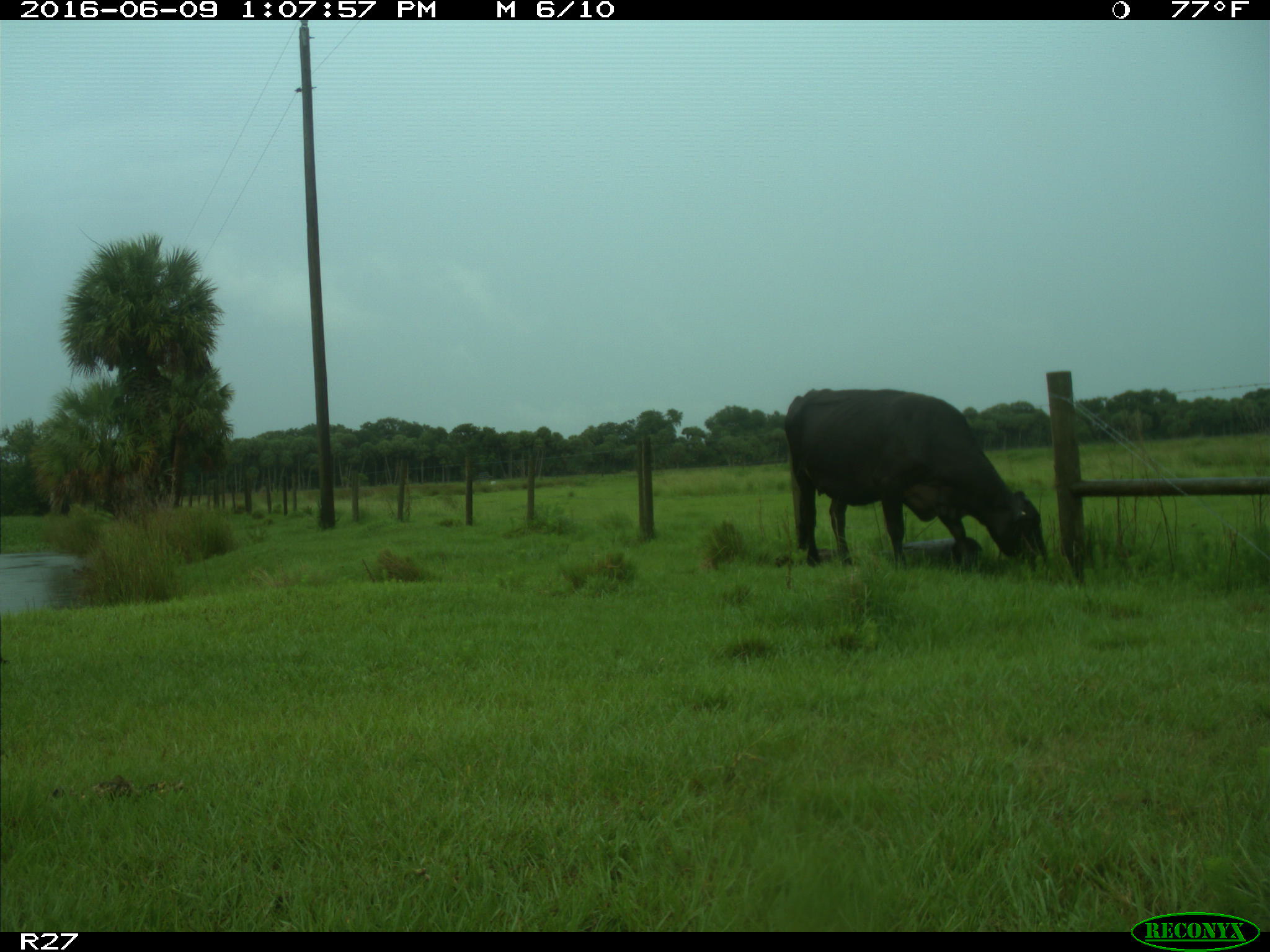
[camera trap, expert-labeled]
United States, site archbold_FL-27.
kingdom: Animalia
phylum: Chordata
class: Mammalia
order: Artiodactyla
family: Bovidae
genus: Bos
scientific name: Bos taurus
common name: domestic cow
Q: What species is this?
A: Bos taurus (domestic cow).